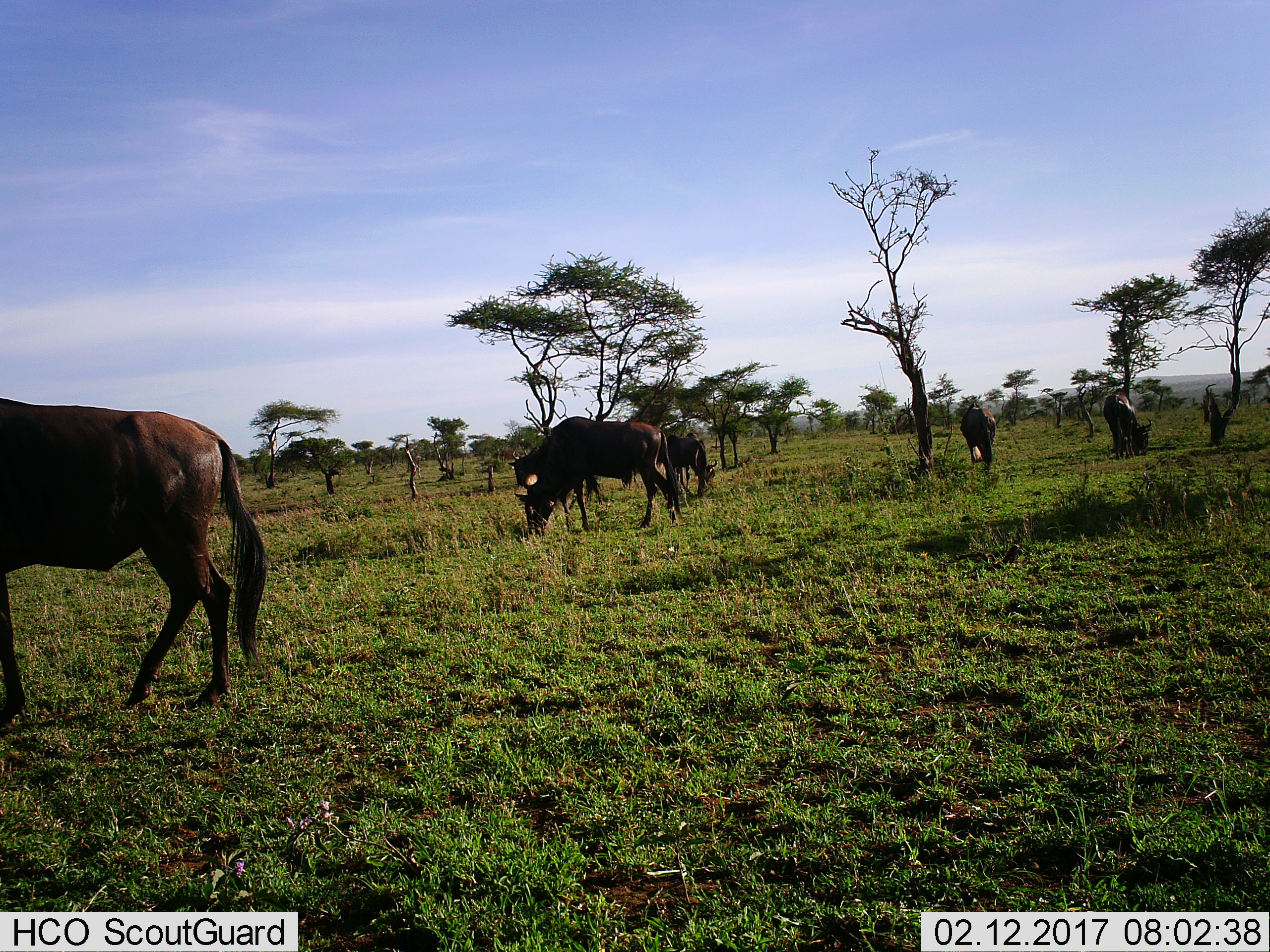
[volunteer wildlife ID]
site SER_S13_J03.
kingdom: Animalia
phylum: Chordata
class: Mammalia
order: Artiodactyla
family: Bovidae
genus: Connochaetes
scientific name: Connochaetes taurinus taurinus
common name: blue wildebeest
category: wildebeestblue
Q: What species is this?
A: Wildebeestblue (blue wildebeest) (Connochaetes taurinus taurinus).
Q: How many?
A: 6.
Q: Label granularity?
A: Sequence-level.